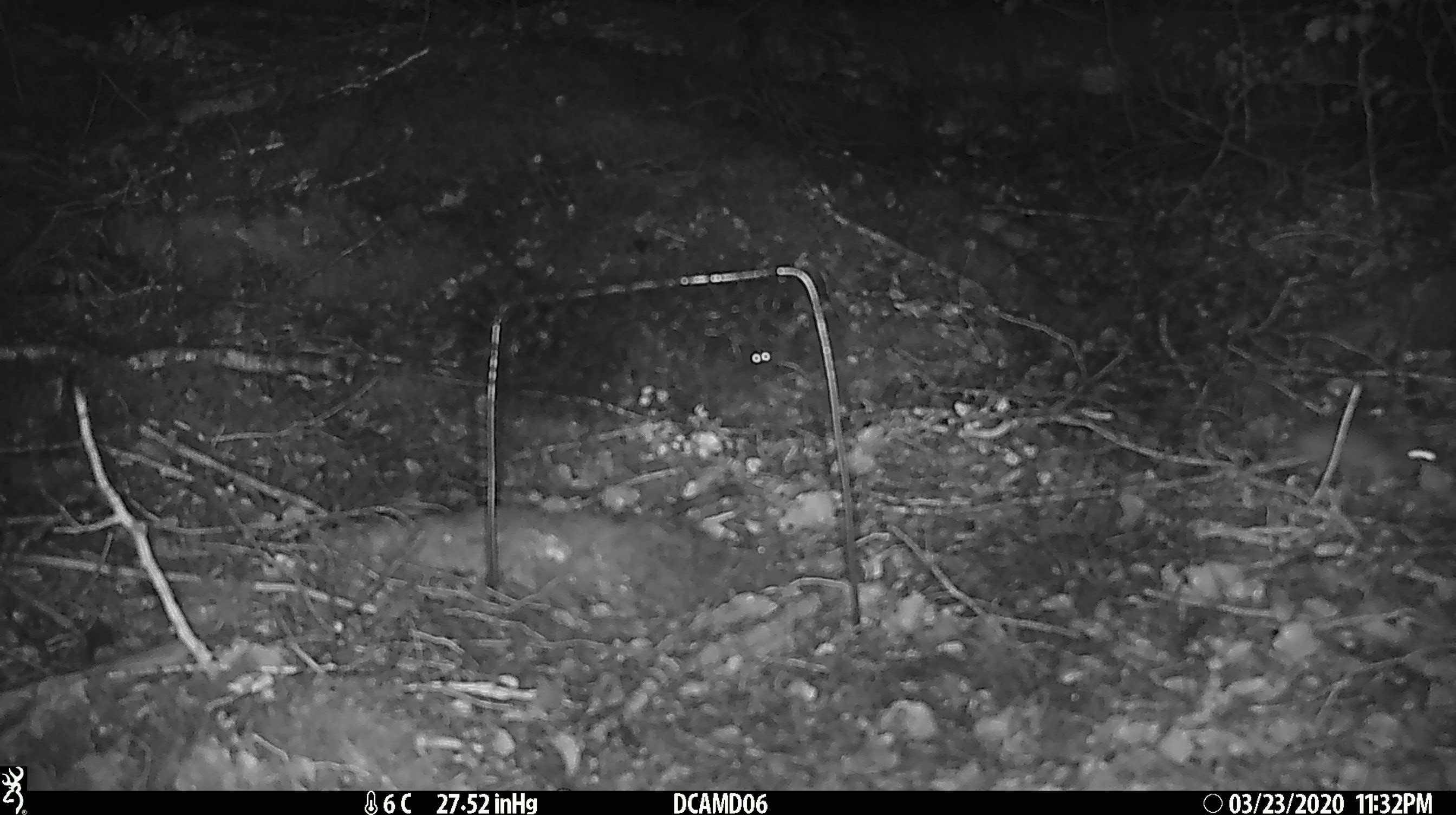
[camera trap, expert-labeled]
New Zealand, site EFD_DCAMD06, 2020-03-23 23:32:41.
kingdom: Animalia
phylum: Chordata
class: Mammalia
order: Rodentia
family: Muridae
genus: Mus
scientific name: Mus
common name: mouse